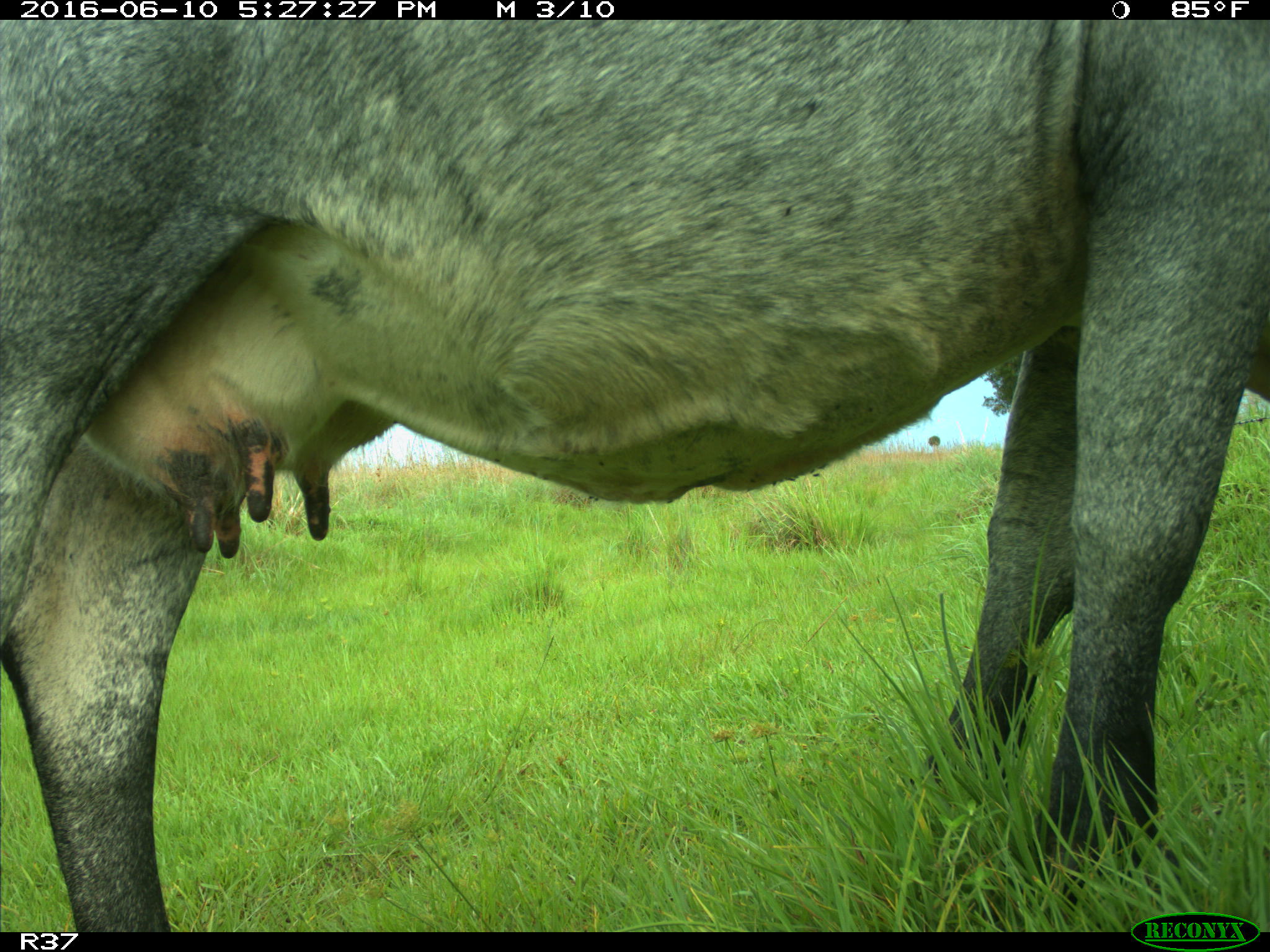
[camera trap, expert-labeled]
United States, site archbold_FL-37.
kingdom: Animalia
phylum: Chordata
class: Mammalia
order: Artiodactyla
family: Bovidae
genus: Bos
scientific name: Bos taurus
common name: domestic cow